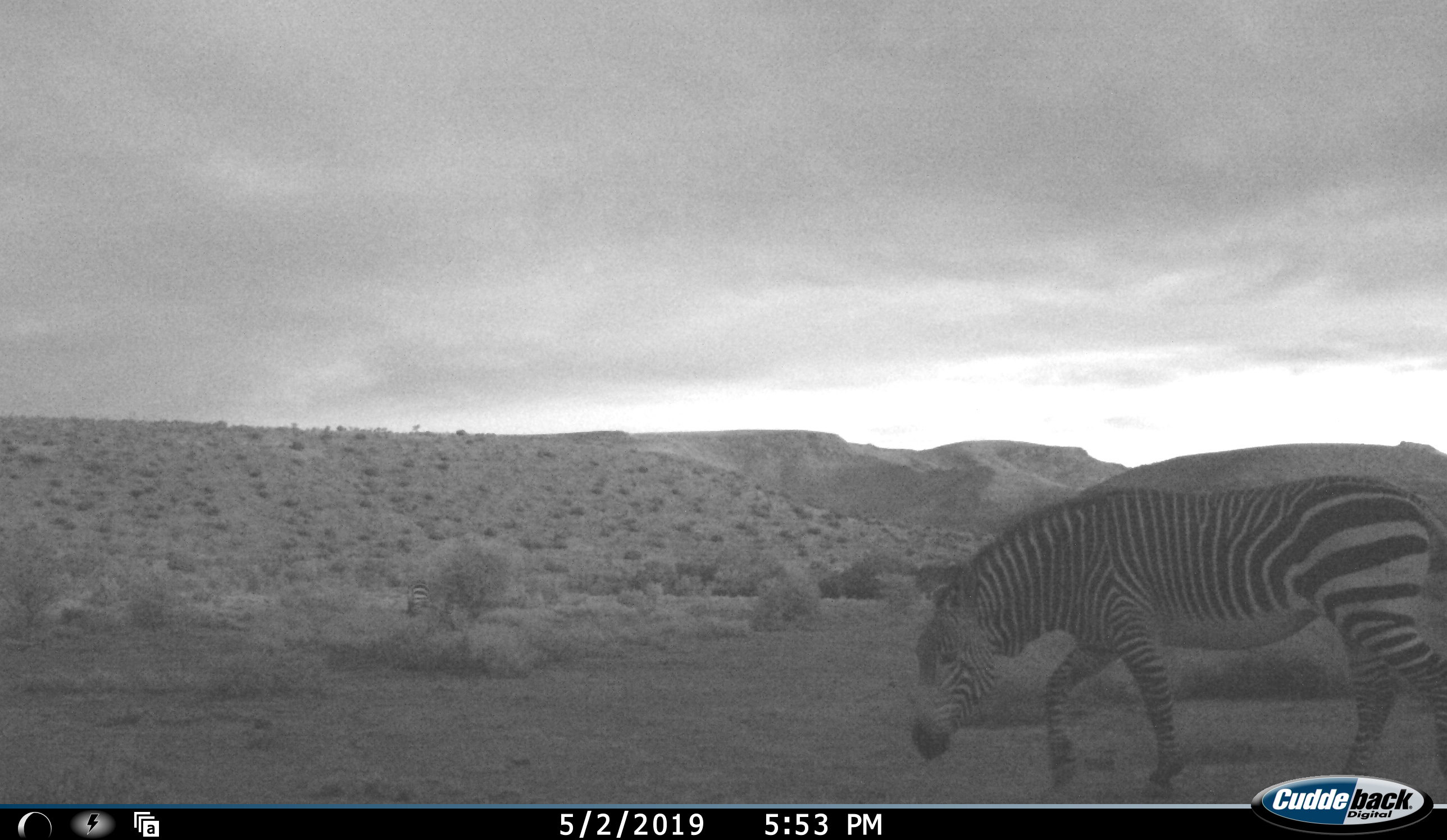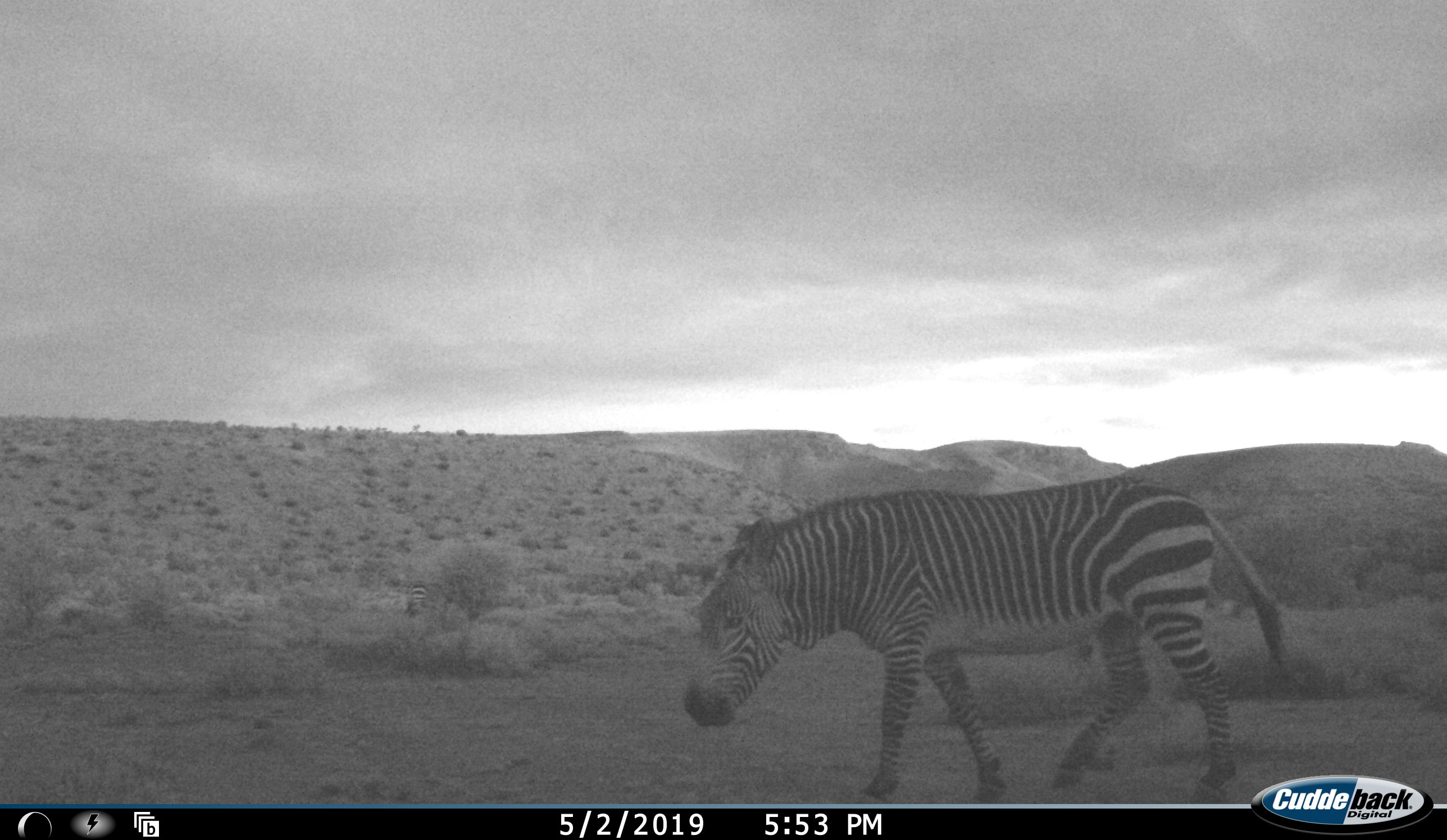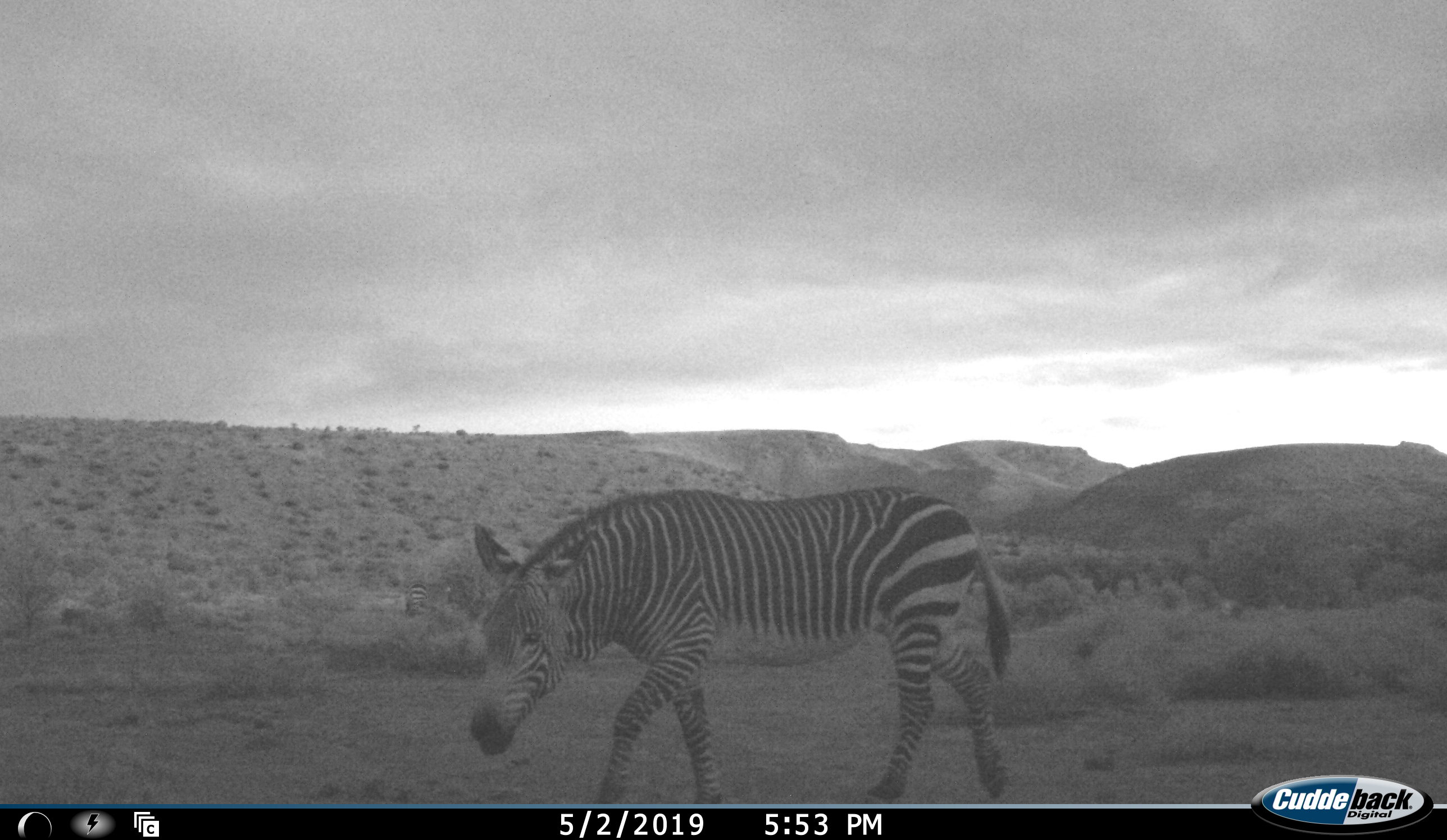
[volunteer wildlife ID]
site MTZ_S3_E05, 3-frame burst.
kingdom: Animalia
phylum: Chordata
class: Mammalia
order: Perissodactyla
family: Equidae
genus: Equus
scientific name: Equus zebra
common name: mountain zebra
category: zebramountain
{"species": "zebramountain (mountain zebra) (Equus zebra)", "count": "1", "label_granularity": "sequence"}